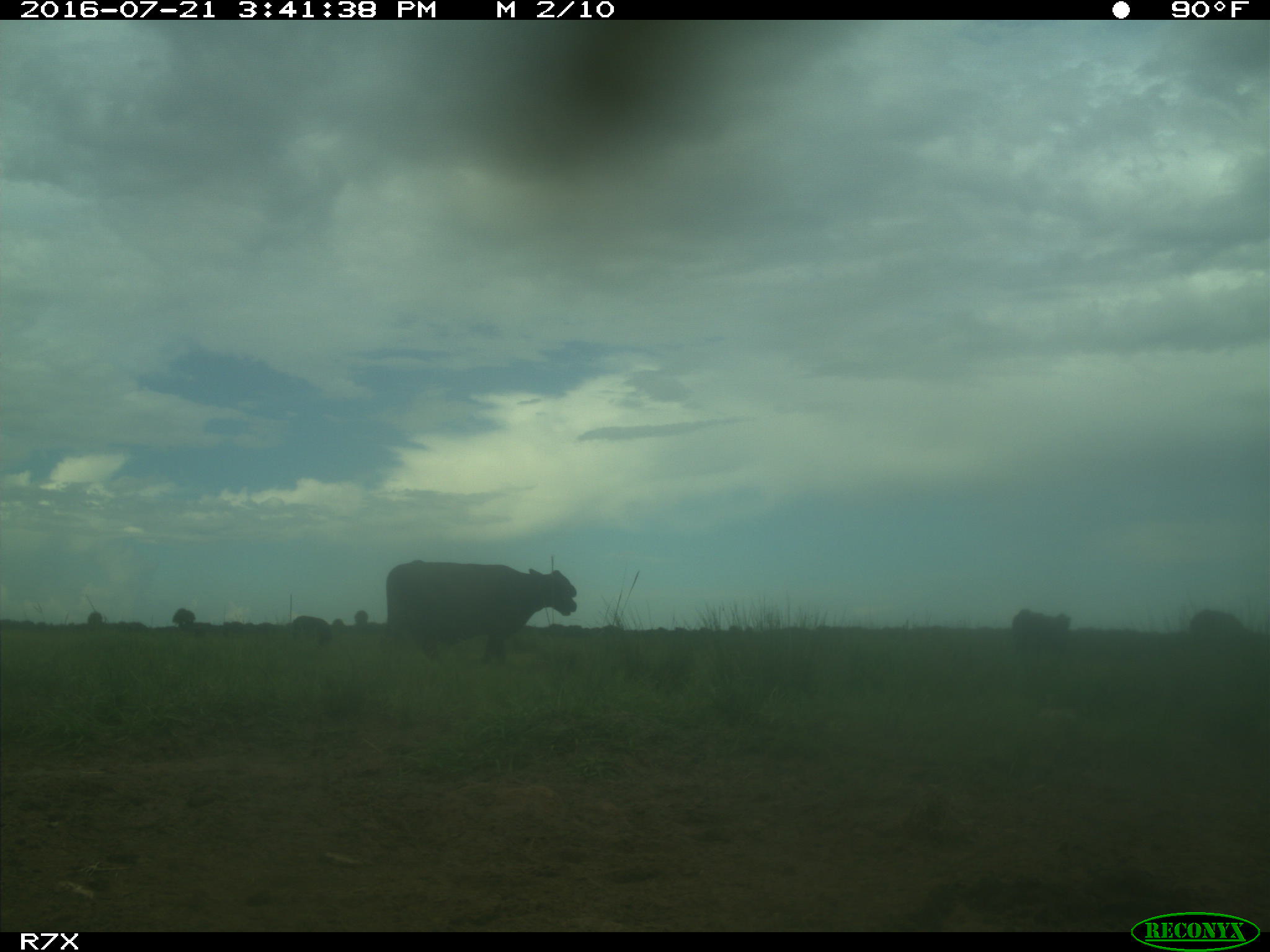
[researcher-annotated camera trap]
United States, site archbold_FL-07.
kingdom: Animalia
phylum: Chordata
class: Mammalia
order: Artiodactyla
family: Bovidae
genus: Bos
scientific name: Bos taurus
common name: domestic cow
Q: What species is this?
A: Bos taurus (domestic cow).